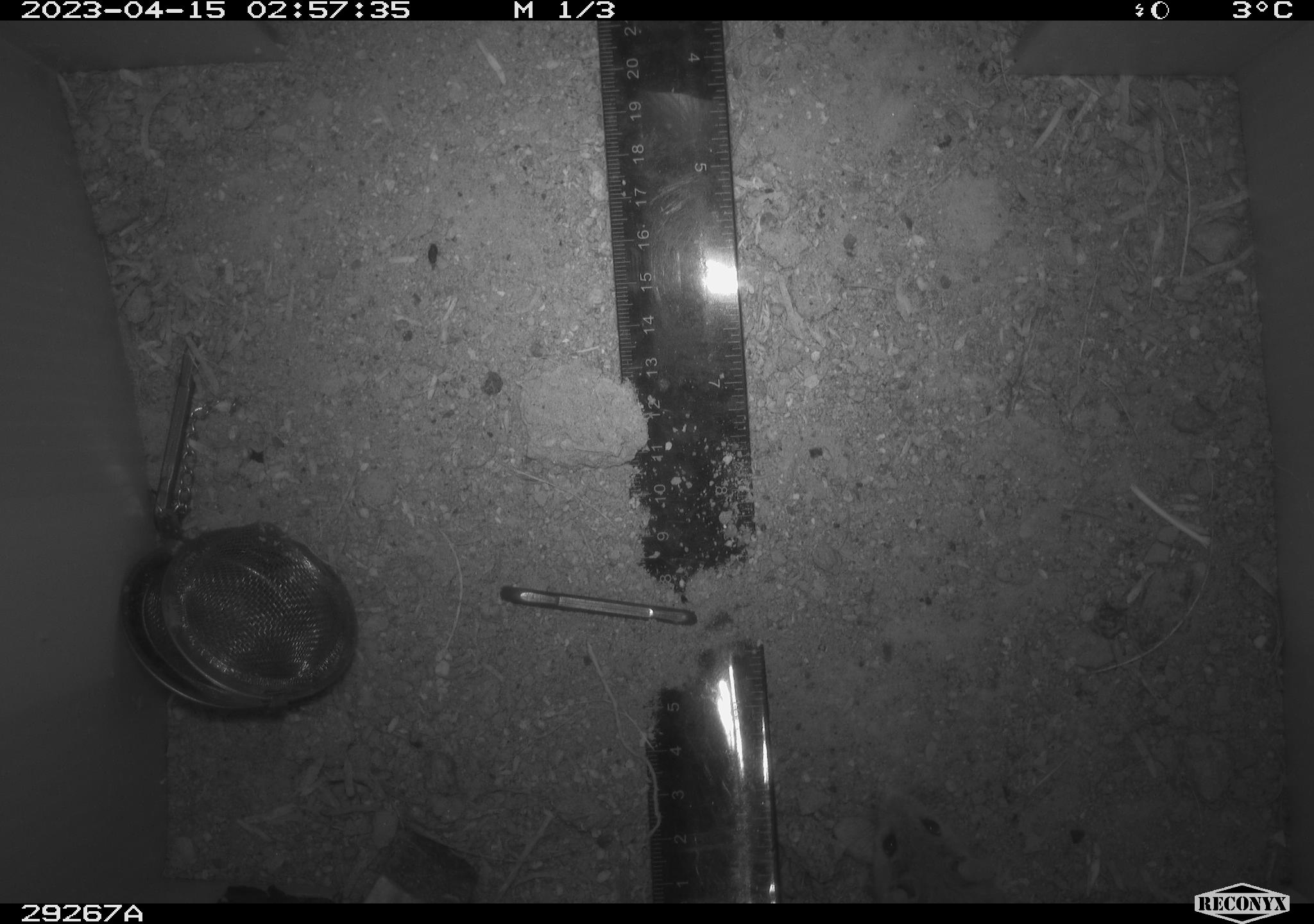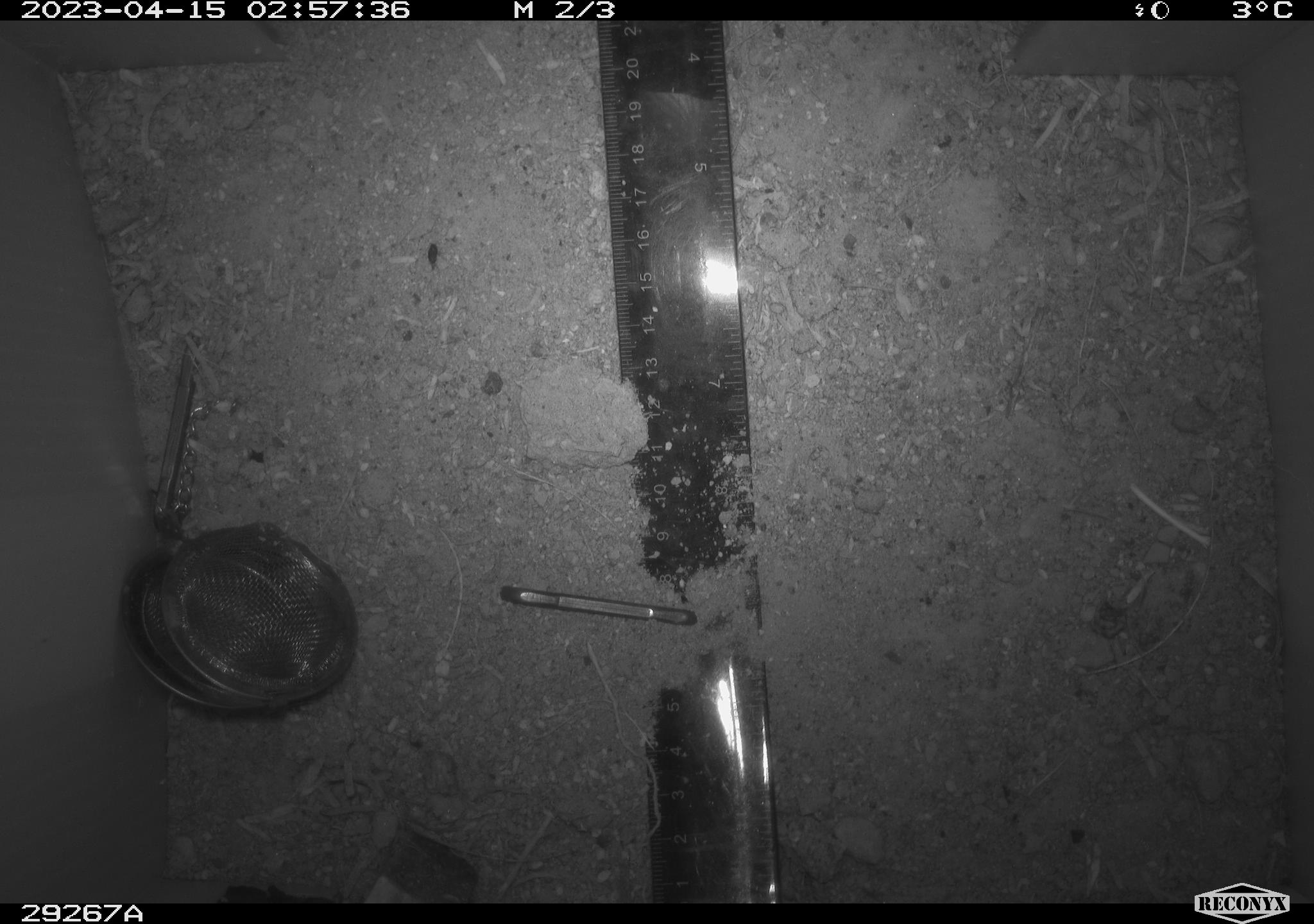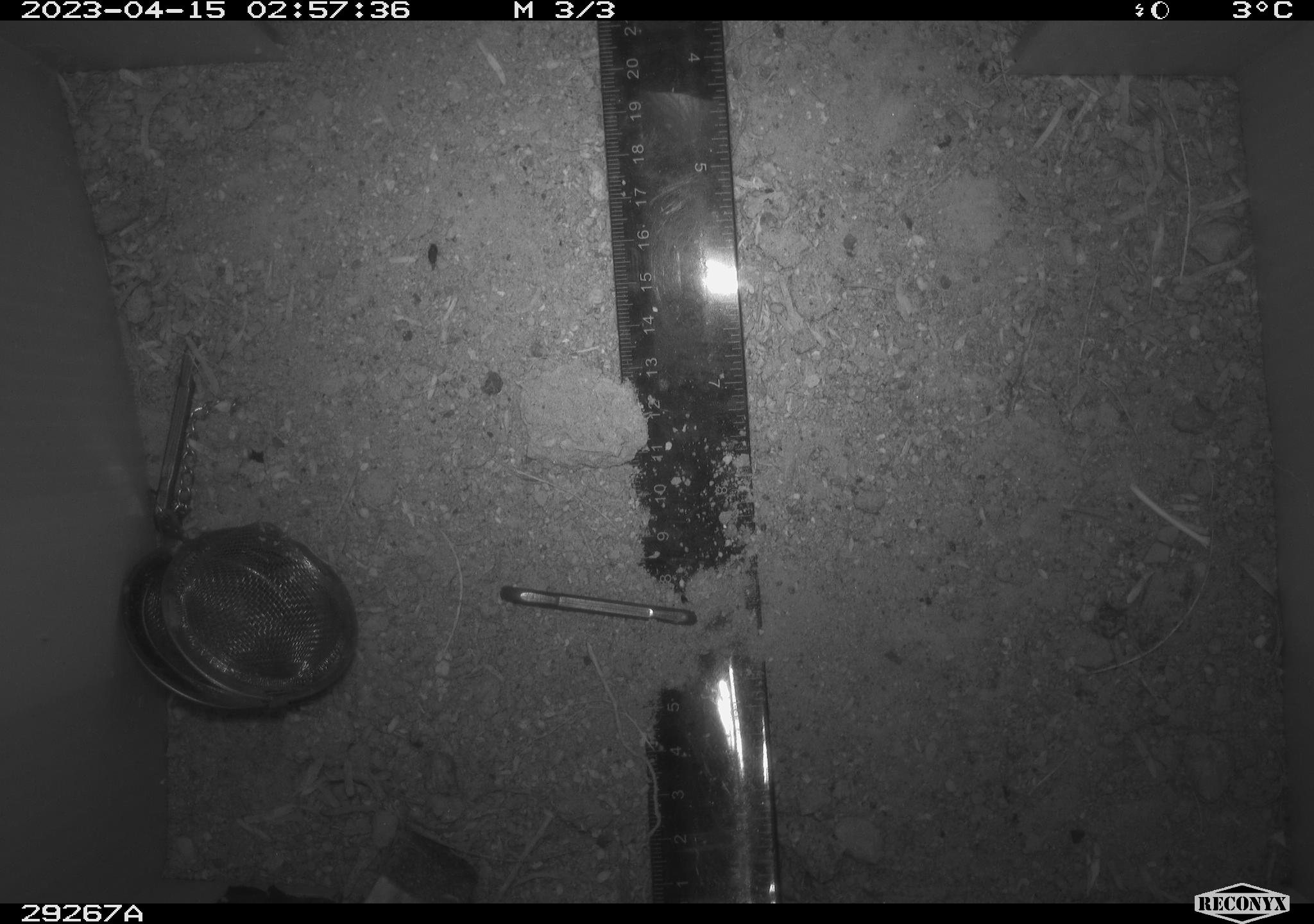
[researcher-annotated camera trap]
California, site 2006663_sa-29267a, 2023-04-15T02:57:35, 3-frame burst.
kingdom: Animalia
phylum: Chordata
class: Mammalia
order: Rodentia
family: Cricetidae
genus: Peromyscus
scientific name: Peromyscus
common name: deer mice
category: peromyscus species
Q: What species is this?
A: Peromyscus species (deer mice) (Peromyscus).